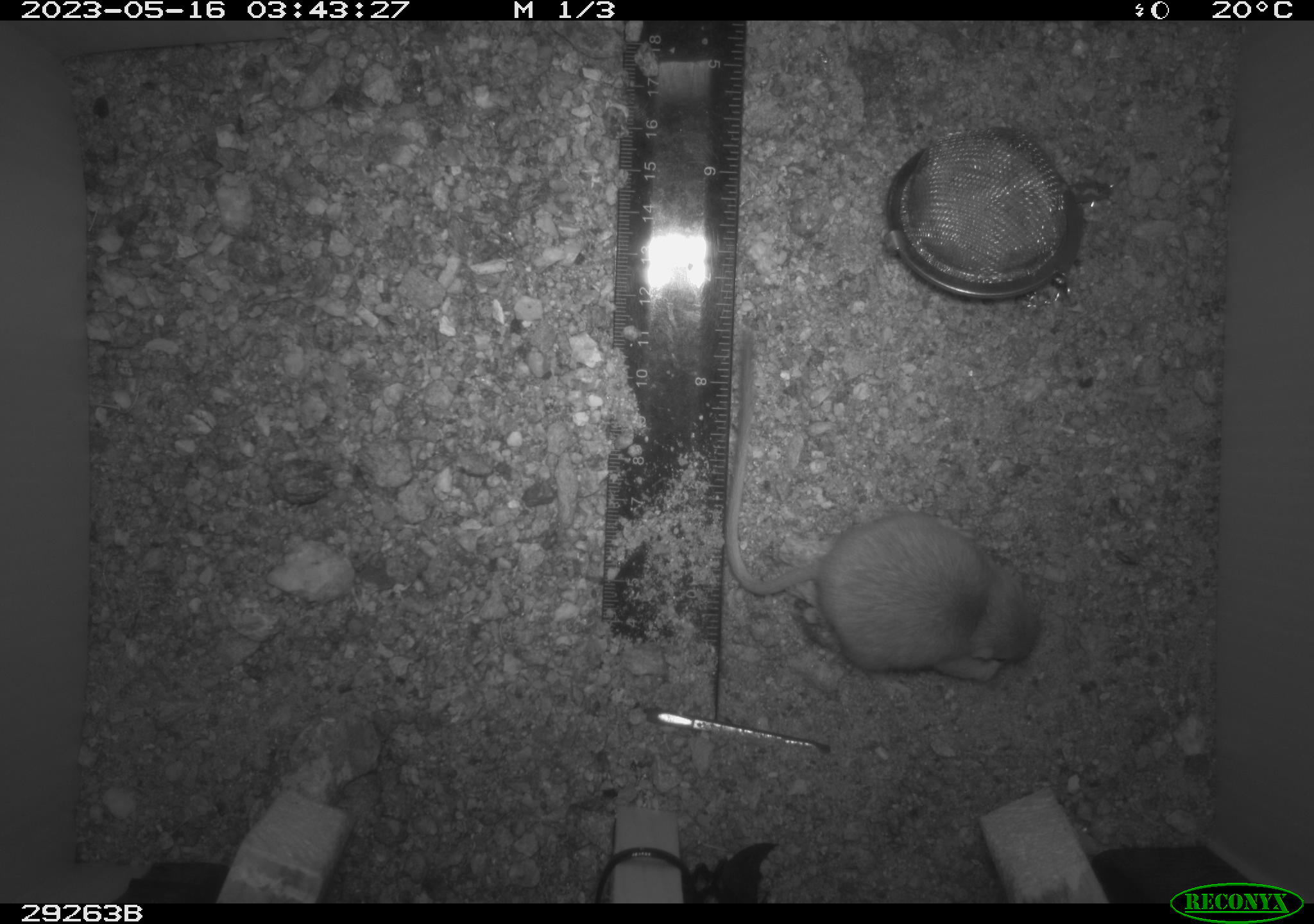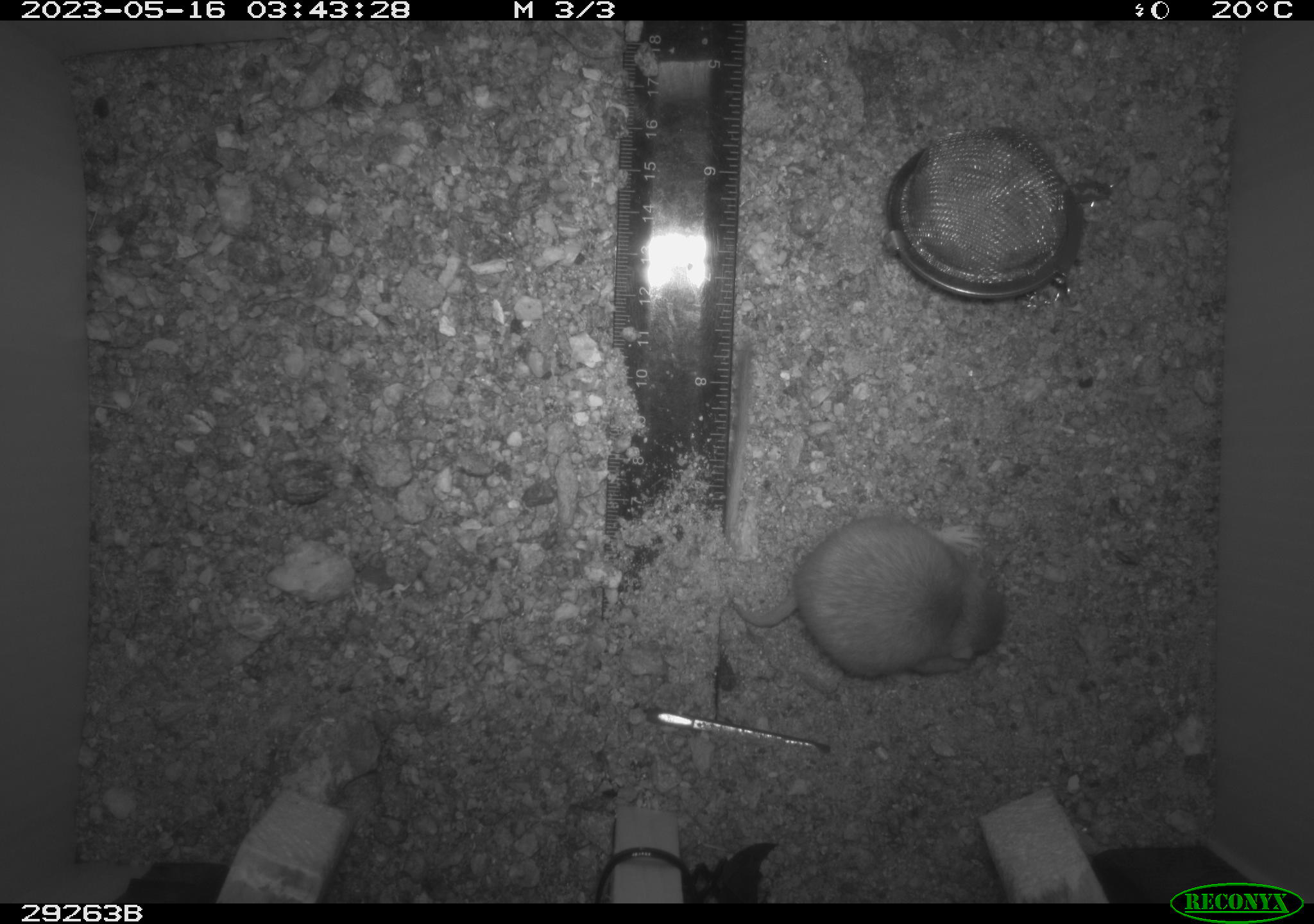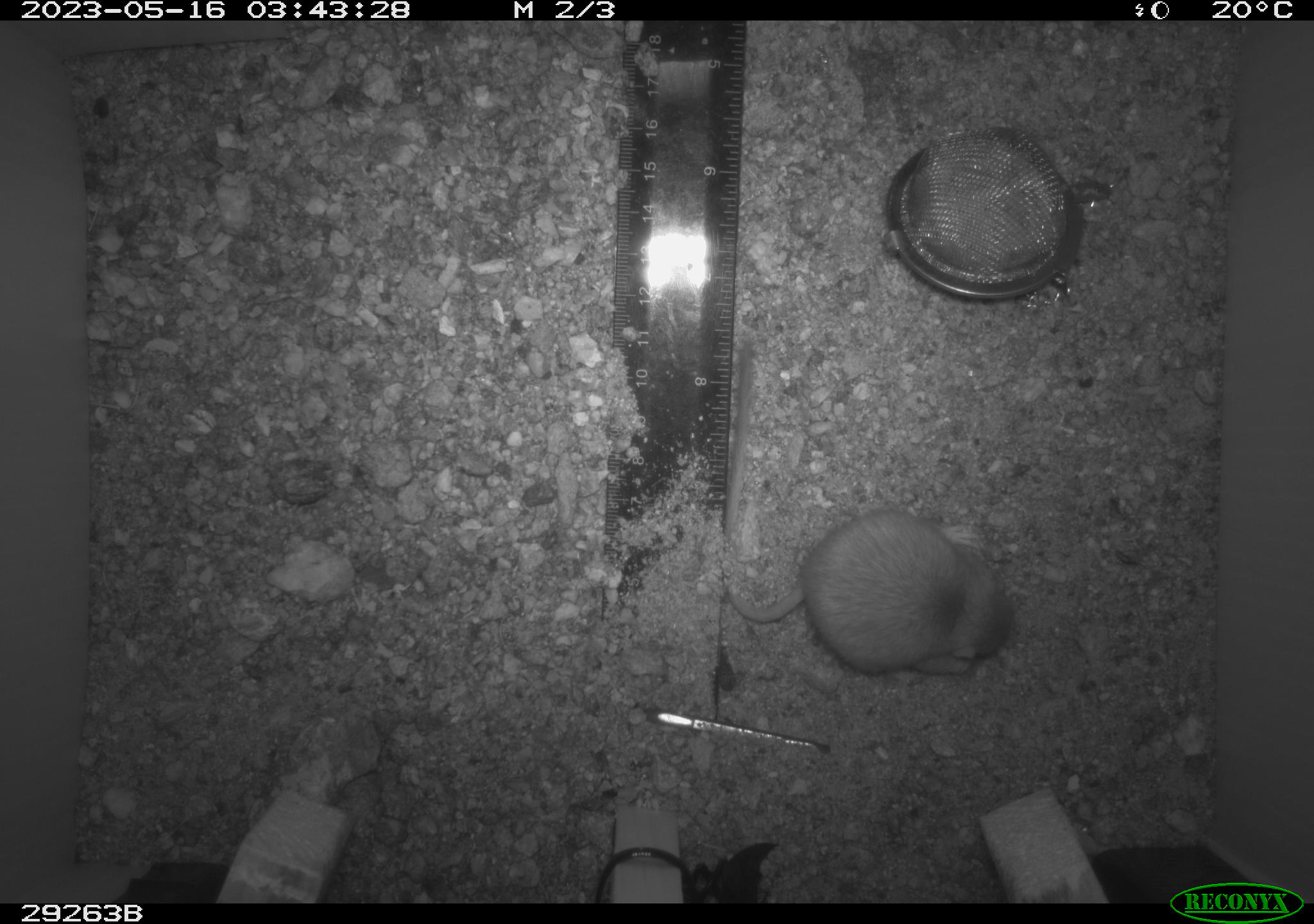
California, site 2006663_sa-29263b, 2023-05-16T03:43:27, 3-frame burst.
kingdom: Animalia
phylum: Chordata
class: Mammalia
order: Rodentia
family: Heteromyidae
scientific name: Heteromyidae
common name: kangaroo rats and pocket mice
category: heteromyidae family